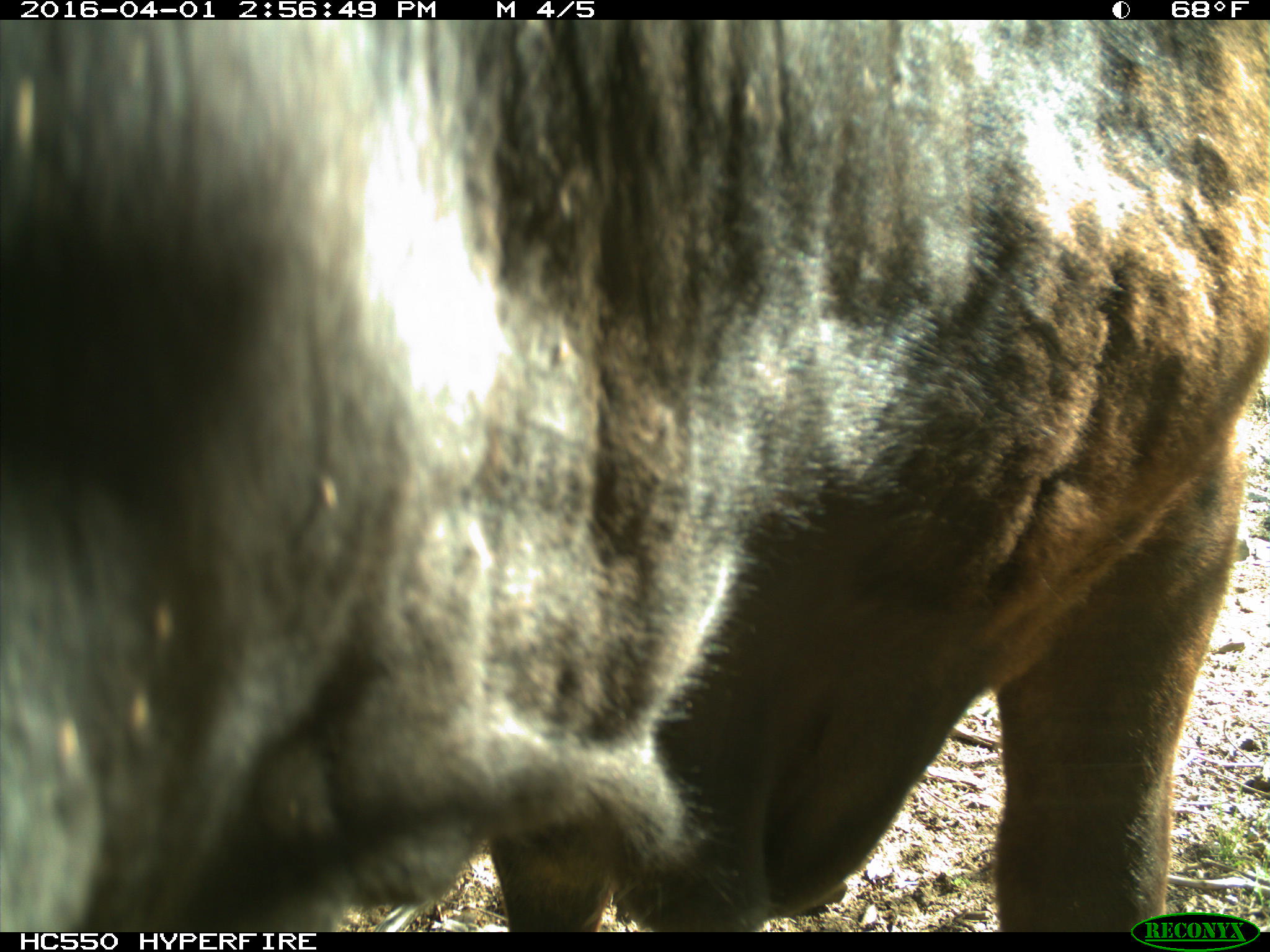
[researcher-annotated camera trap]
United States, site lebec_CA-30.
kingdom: Animalia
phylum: Chordata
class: Mammalia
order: Artiodactyla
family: Bovidae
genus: Bos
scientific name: Bos taurus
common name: domestic cow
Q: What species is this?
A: Bos taurus (domestic cow).